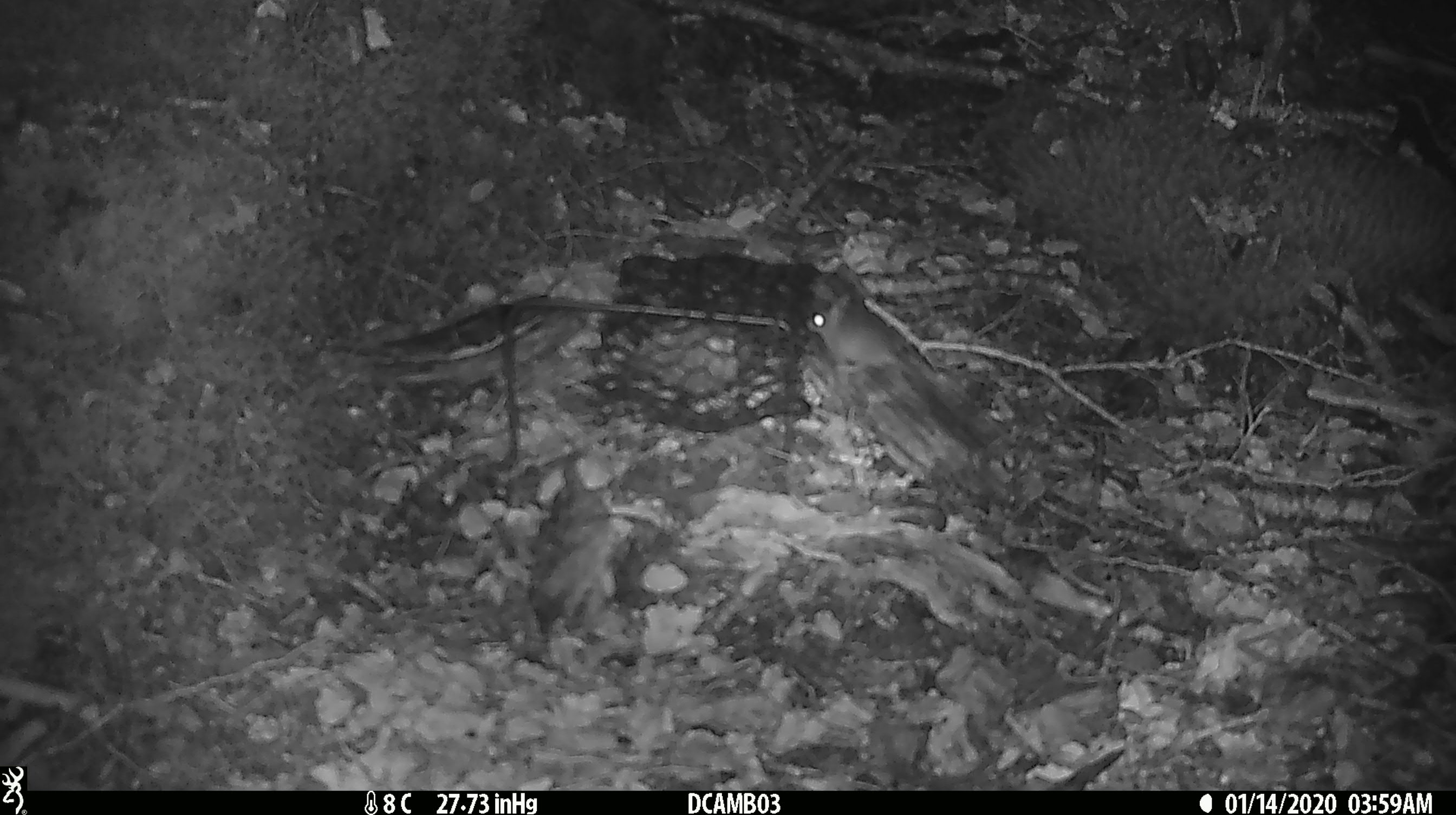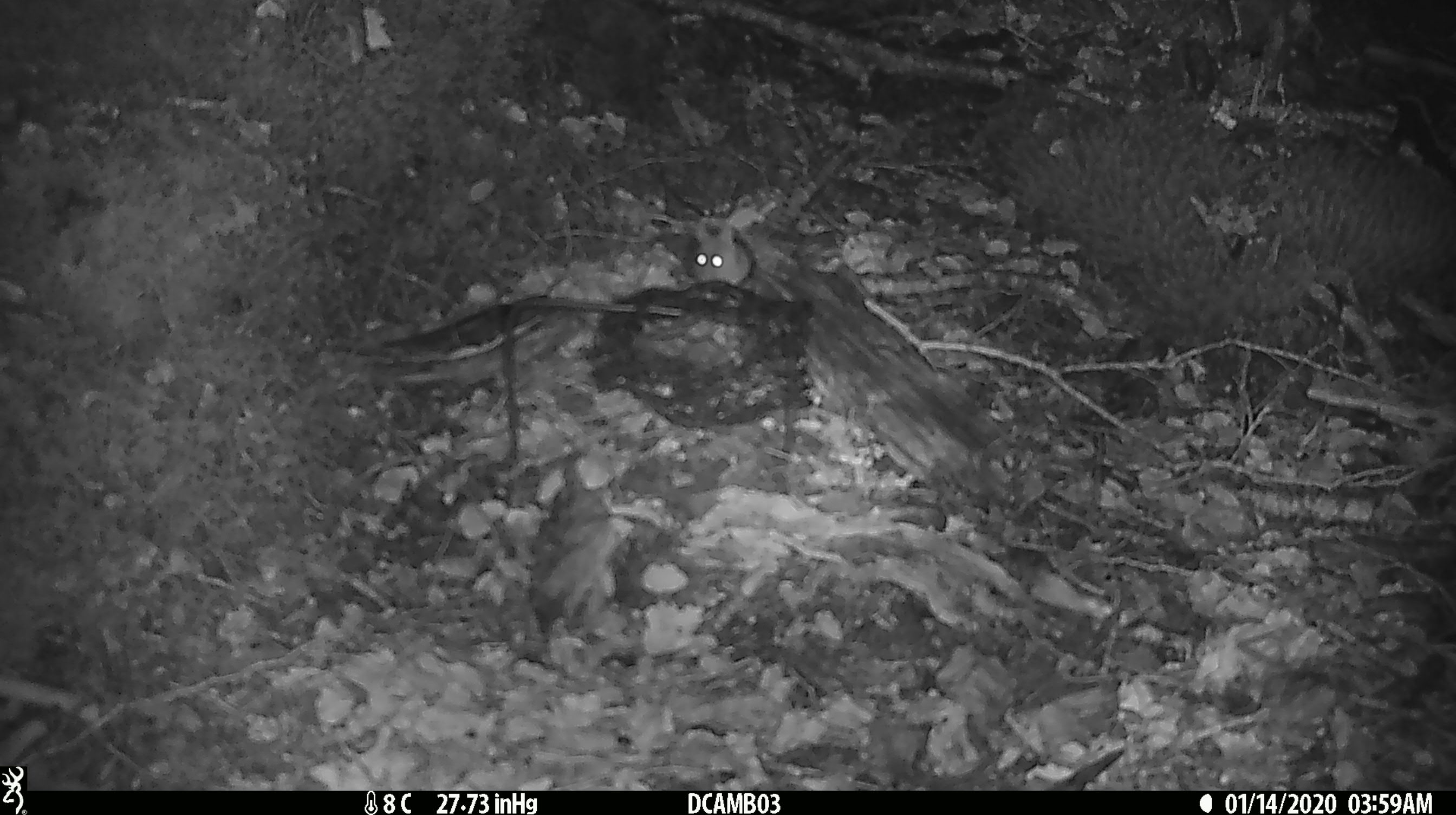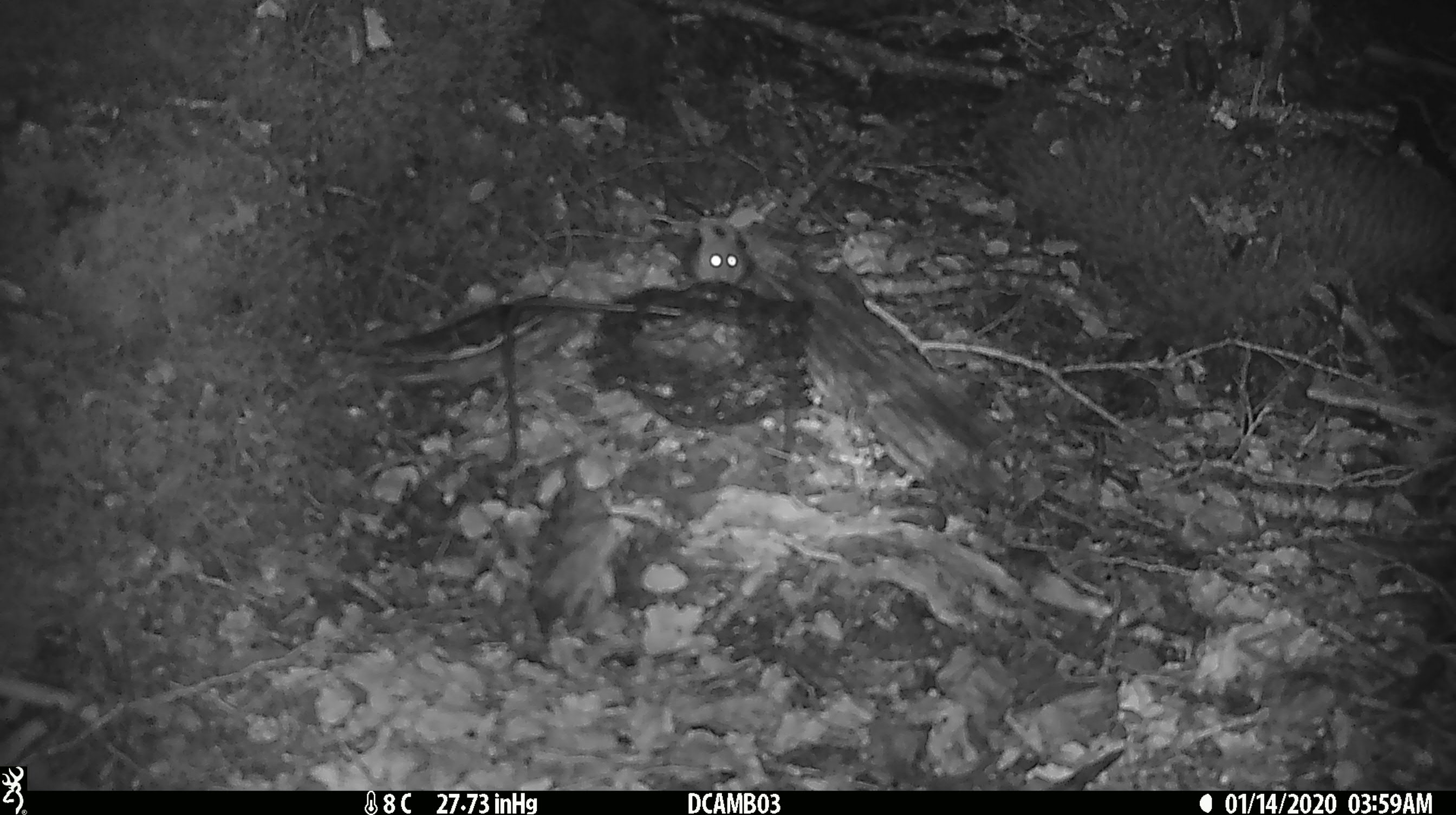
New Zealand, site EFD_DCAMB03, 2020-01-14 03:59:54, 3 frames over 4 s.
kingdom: Animalia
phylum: Chordata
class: Mammalia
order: Rodentia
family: Muridae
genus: Mus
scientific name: Mus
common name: mouse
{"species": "mouse (Mus)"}